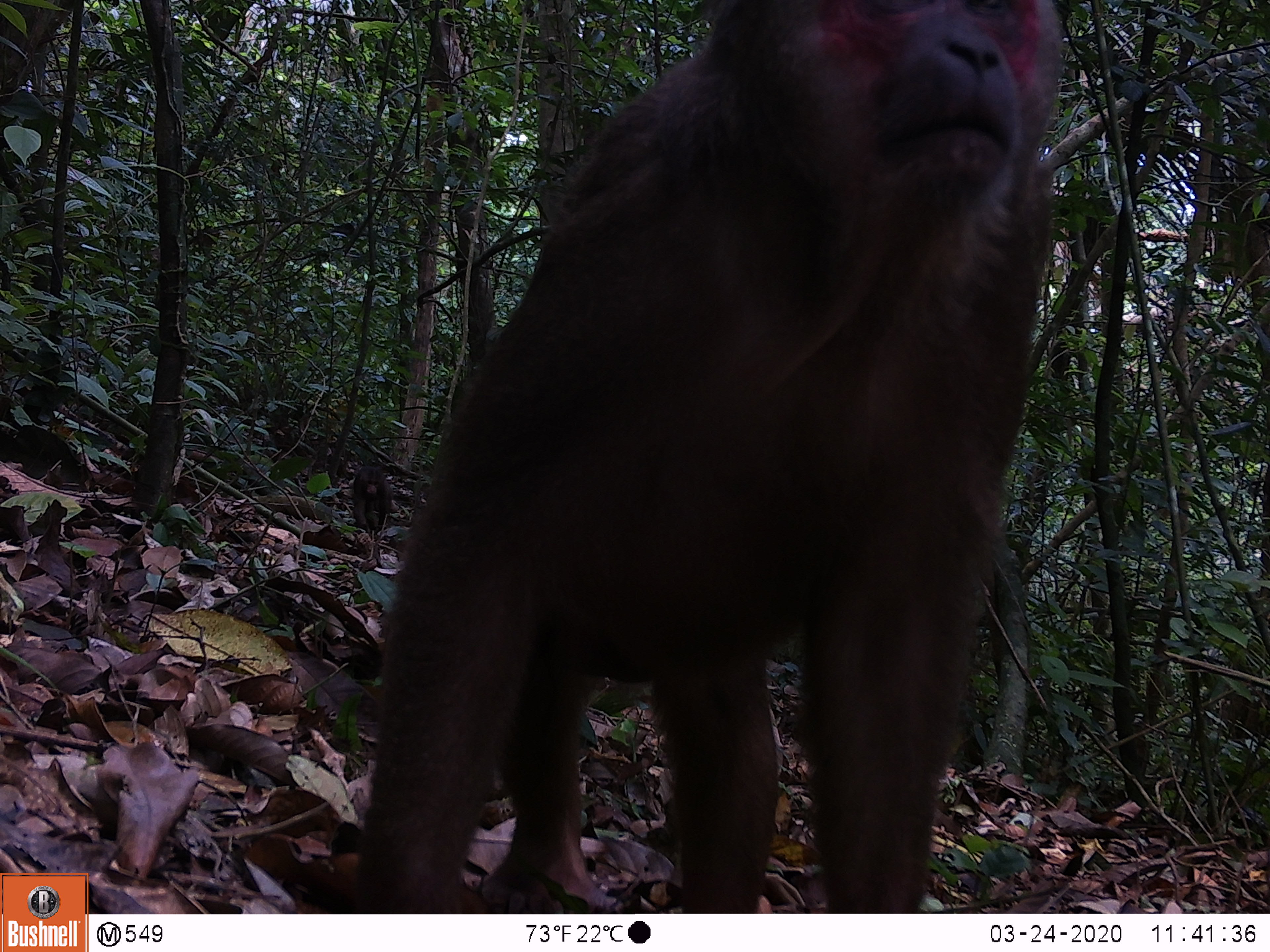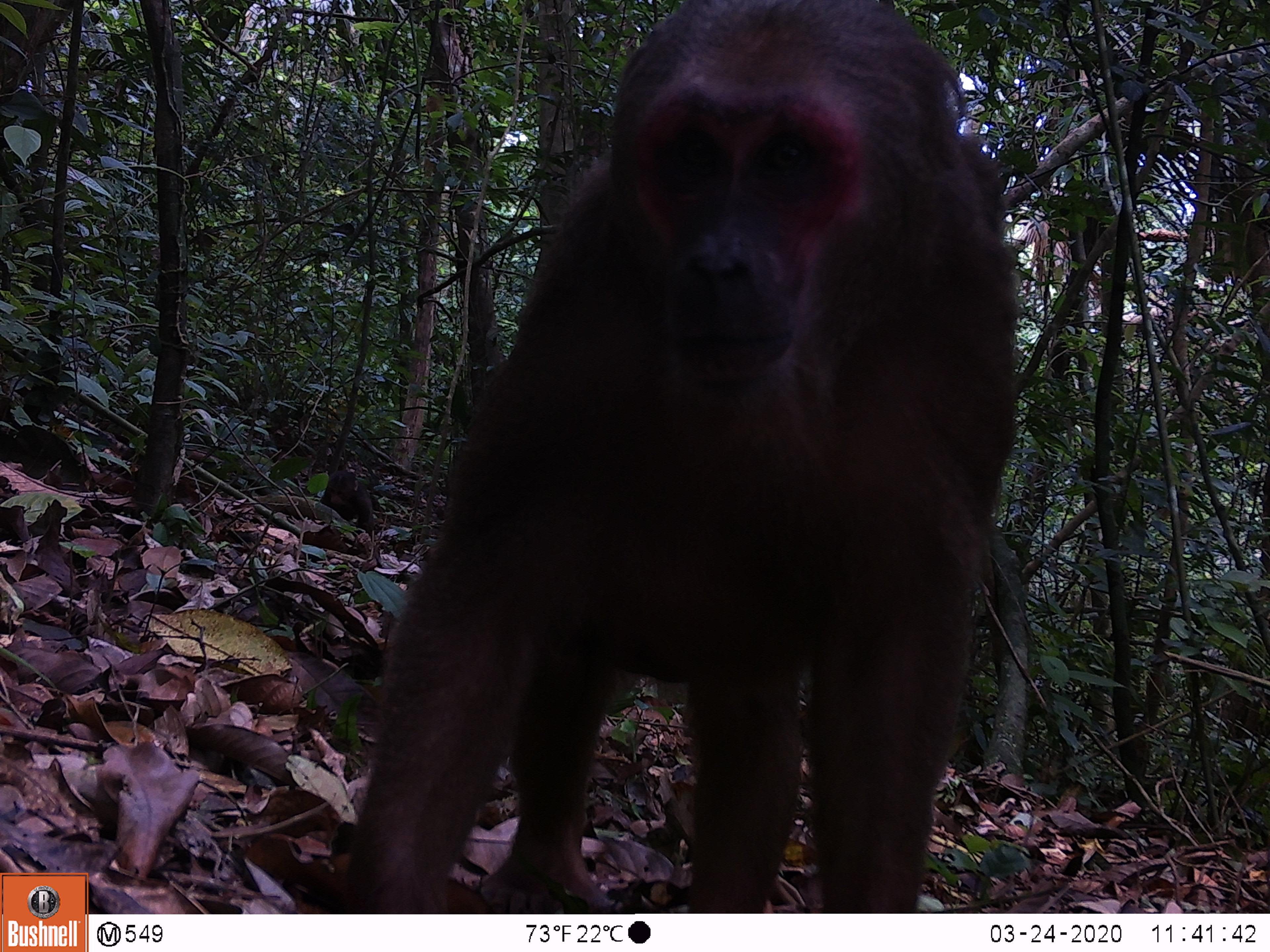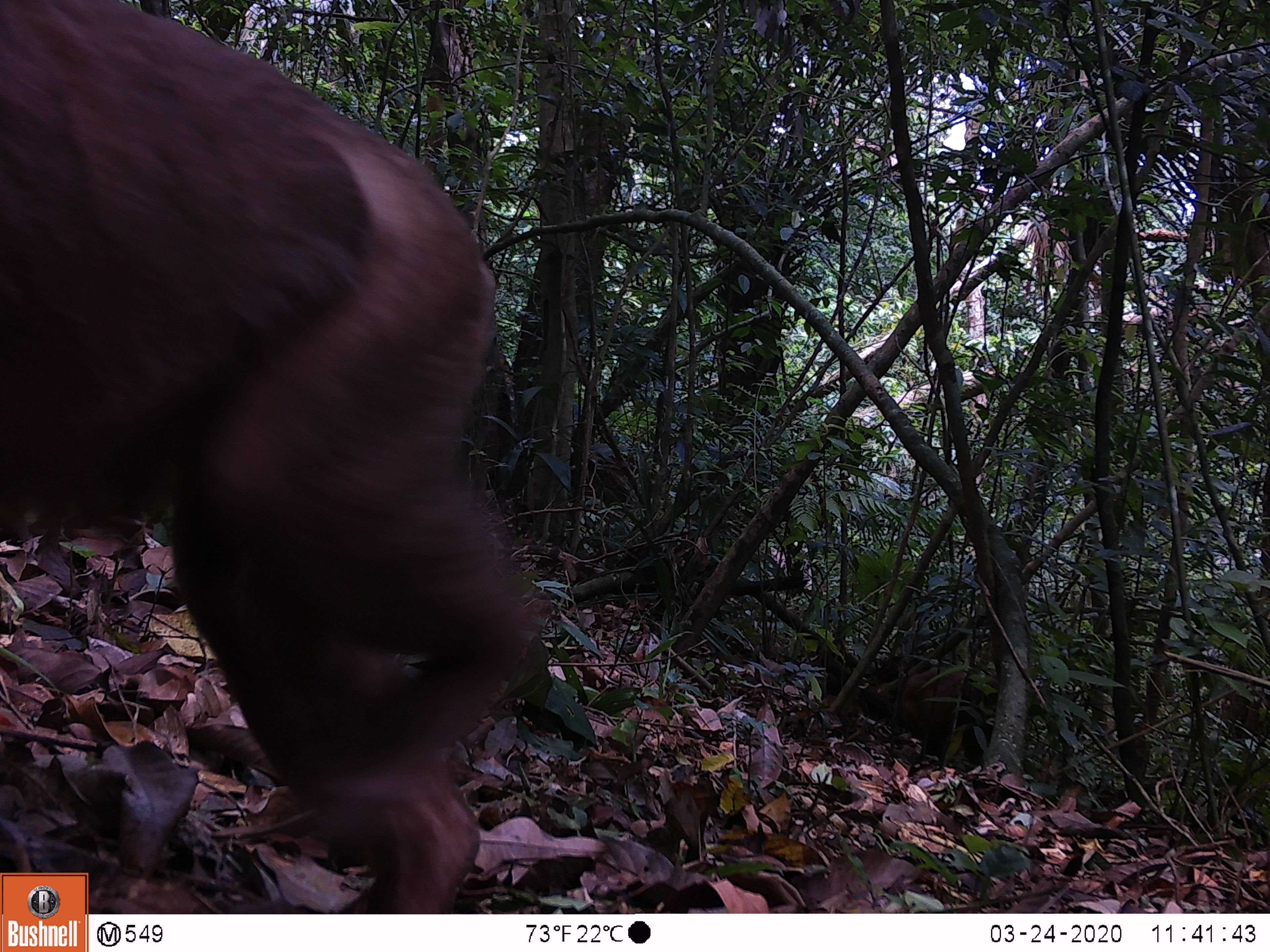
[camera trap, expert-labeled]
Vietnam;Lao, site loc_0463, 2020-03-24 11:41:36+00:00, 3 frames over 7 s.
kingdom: Animalia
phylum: Chordata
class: Mammalia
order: Primates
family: Cercopithecidae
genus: Macaca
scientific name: Macaca arctoides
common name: stump-tailed macaque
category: stump tailed macaque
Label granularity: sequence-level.